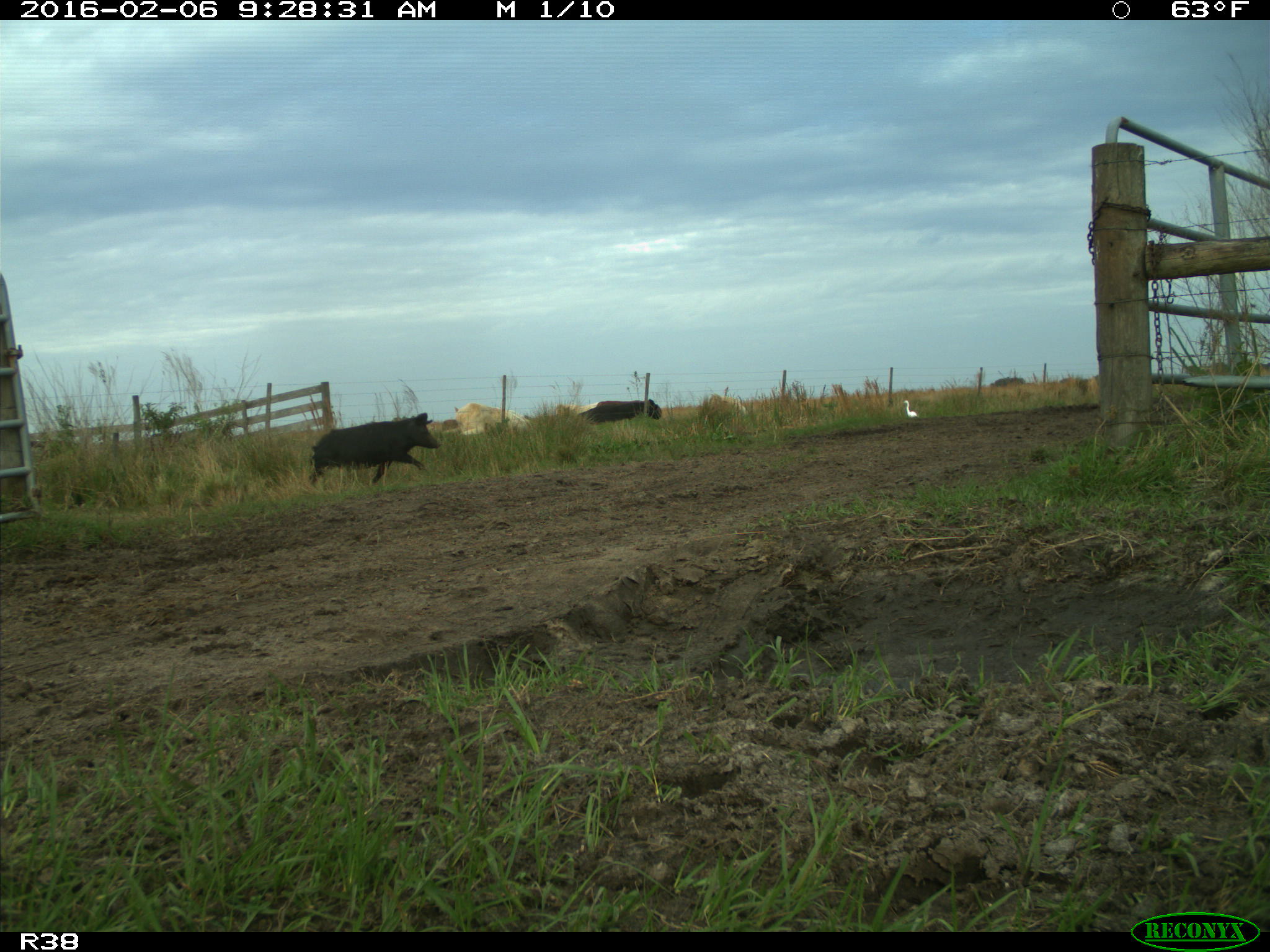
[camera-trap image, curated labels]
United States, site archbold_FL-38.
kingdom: Animalia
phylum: Chordata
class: Mammalia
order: Artiodactyla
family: Suidae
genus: Sus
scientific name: Sus scrofa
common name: wild boar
Sus scrofa (wild boar).